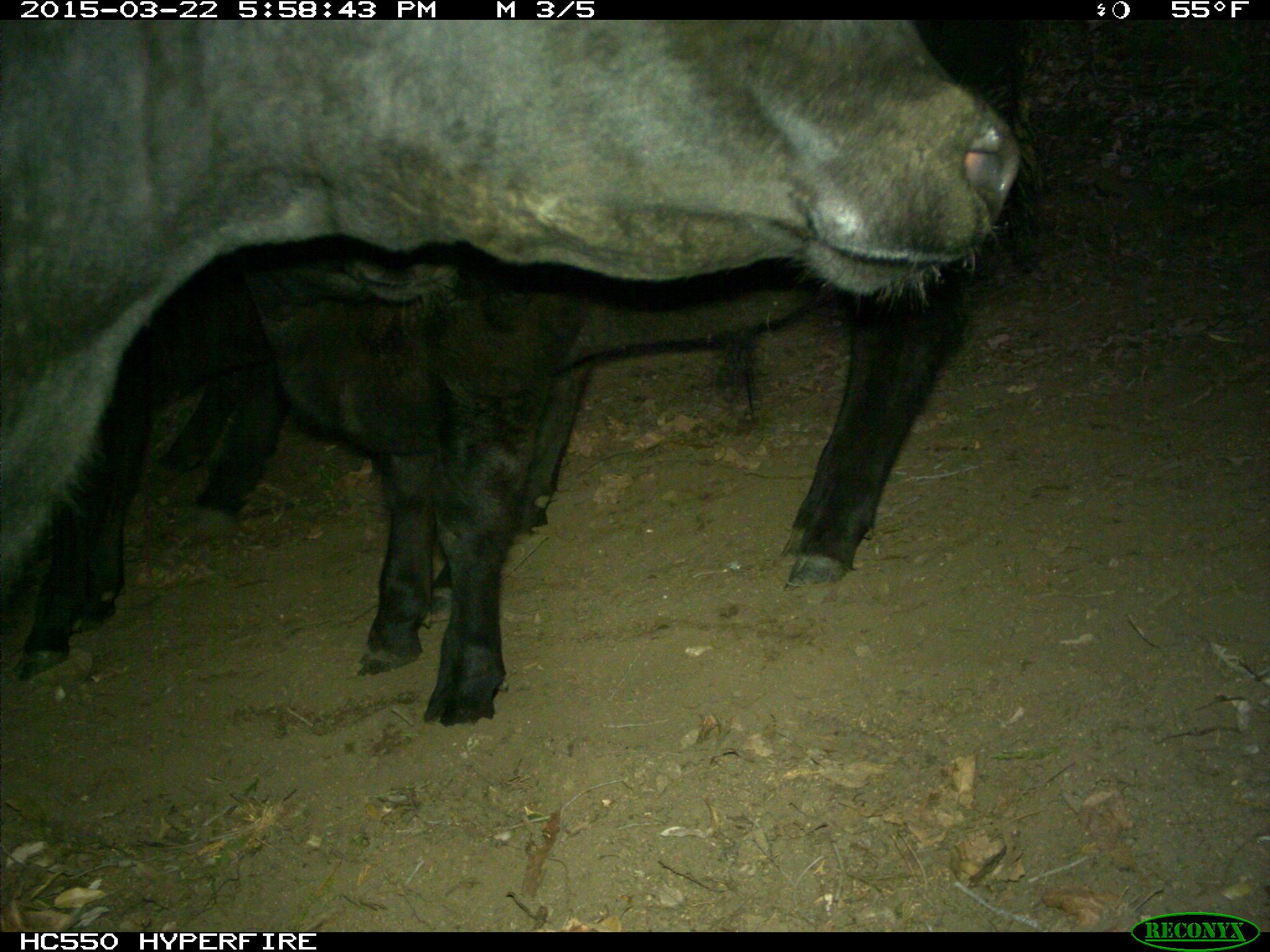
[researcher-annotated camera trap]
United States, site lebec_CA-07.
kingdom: Animalia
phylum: Chordata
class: Mammalia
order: Artiodactyla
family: Bovidae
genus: Bos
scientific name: Bos taurus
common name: domestic cow